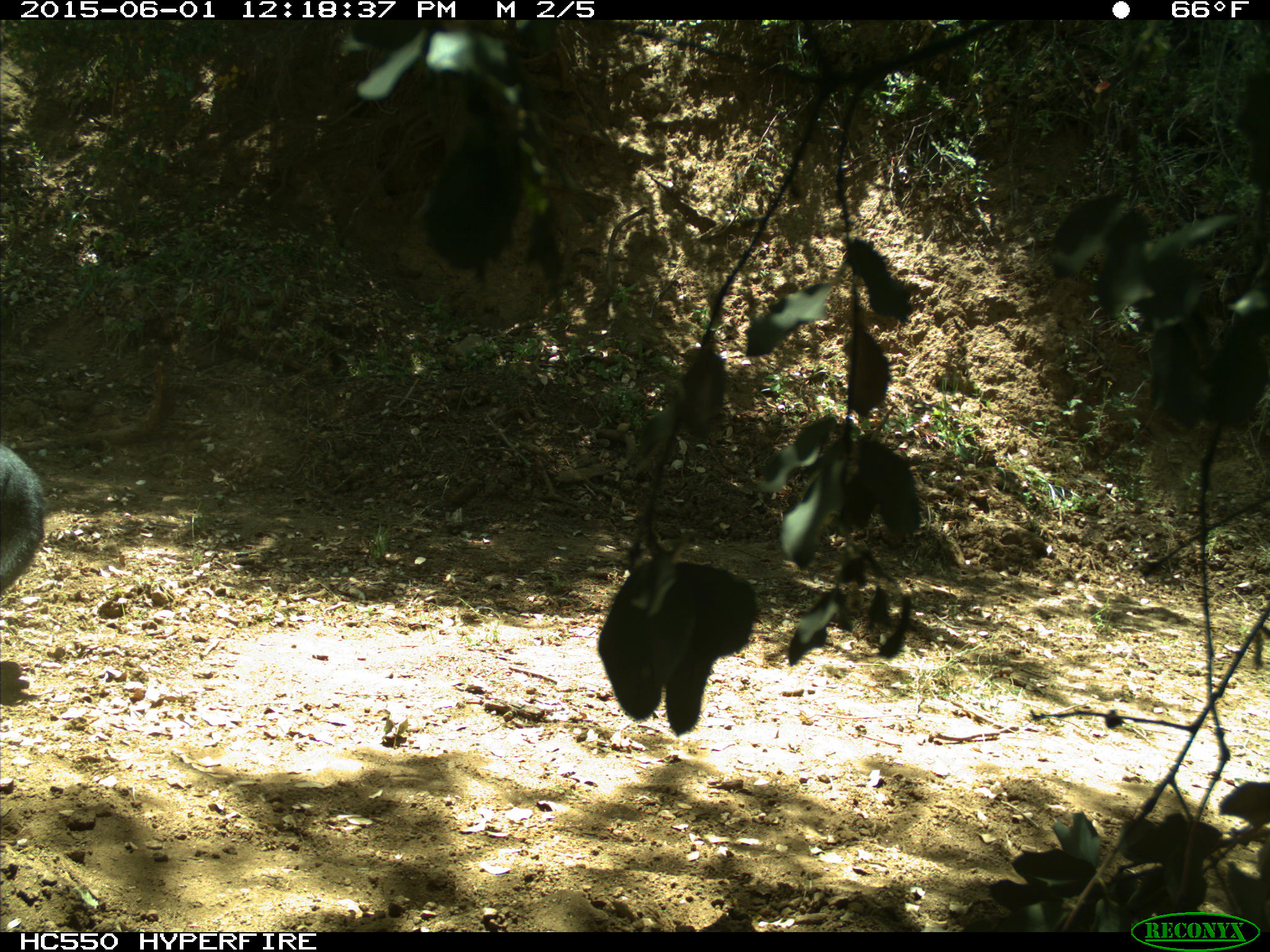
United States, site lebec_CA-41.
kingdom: Animalia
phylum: Chordata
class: Mammalia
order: Artiodactyla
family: Bovidae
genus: Bos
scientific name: Bos taurus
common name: domestic cow